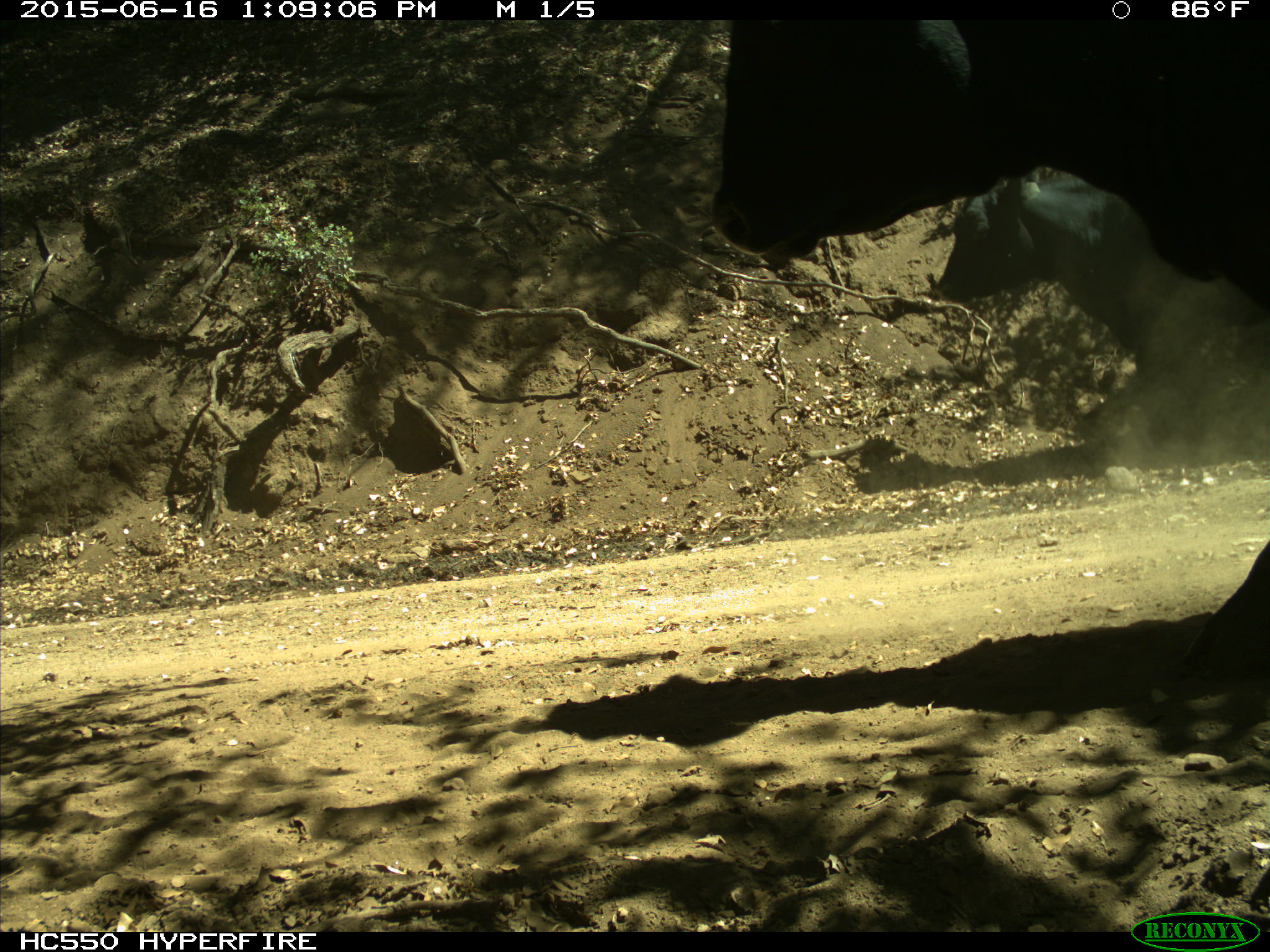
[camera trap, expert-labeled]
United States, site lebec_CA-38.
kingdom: Animalia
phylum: Chordata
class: Mammalia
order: Artiodactyla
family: Bovidae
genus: Bos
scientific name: Bos taurus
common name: domestic cow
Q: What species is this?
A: Bos taurus (domestic cow).